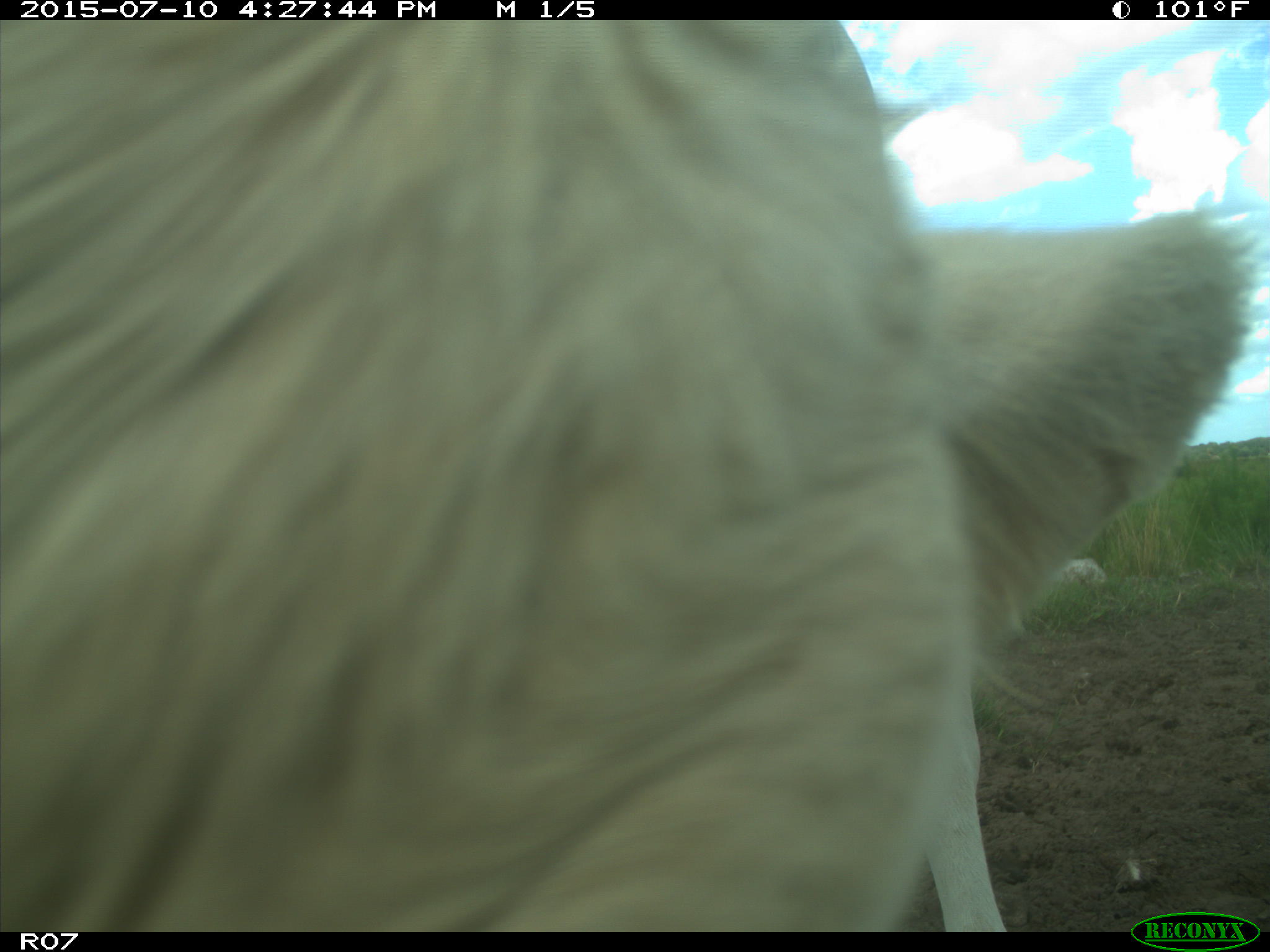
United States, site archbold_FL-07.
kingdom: Animalia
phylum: Chordata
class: Mammalia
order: Artiodactyla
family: Bovidae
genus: Bos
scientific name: Bos taurus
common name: domestic cow